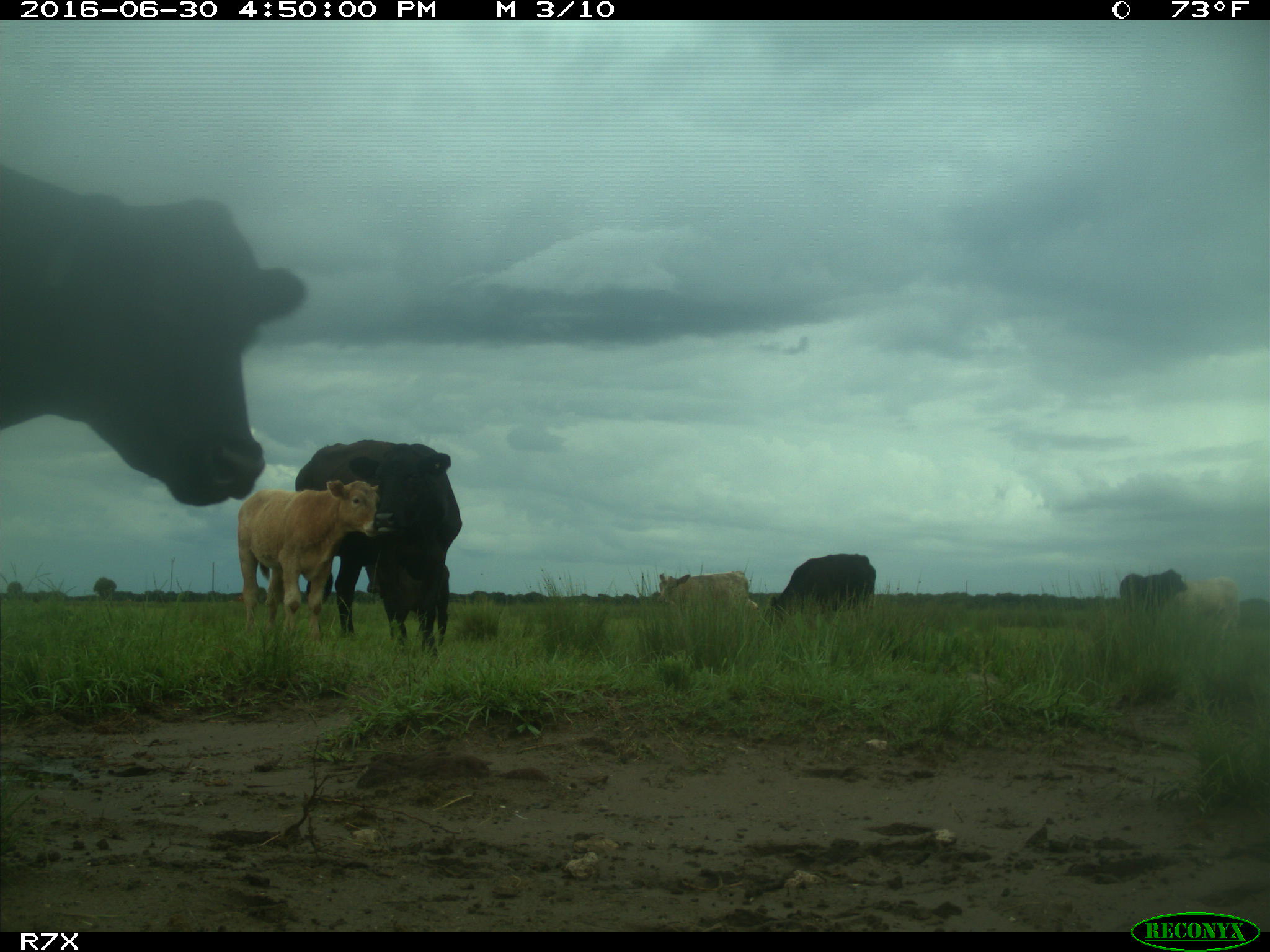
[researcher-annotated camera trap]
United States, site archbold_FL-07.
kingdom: Animalia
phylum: Chordata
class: Mammalia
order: Artiodactyla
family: Bovidae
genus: Bos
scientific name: Bos taurus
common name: domestic cow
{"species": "Bos taurus (domestic cow)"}